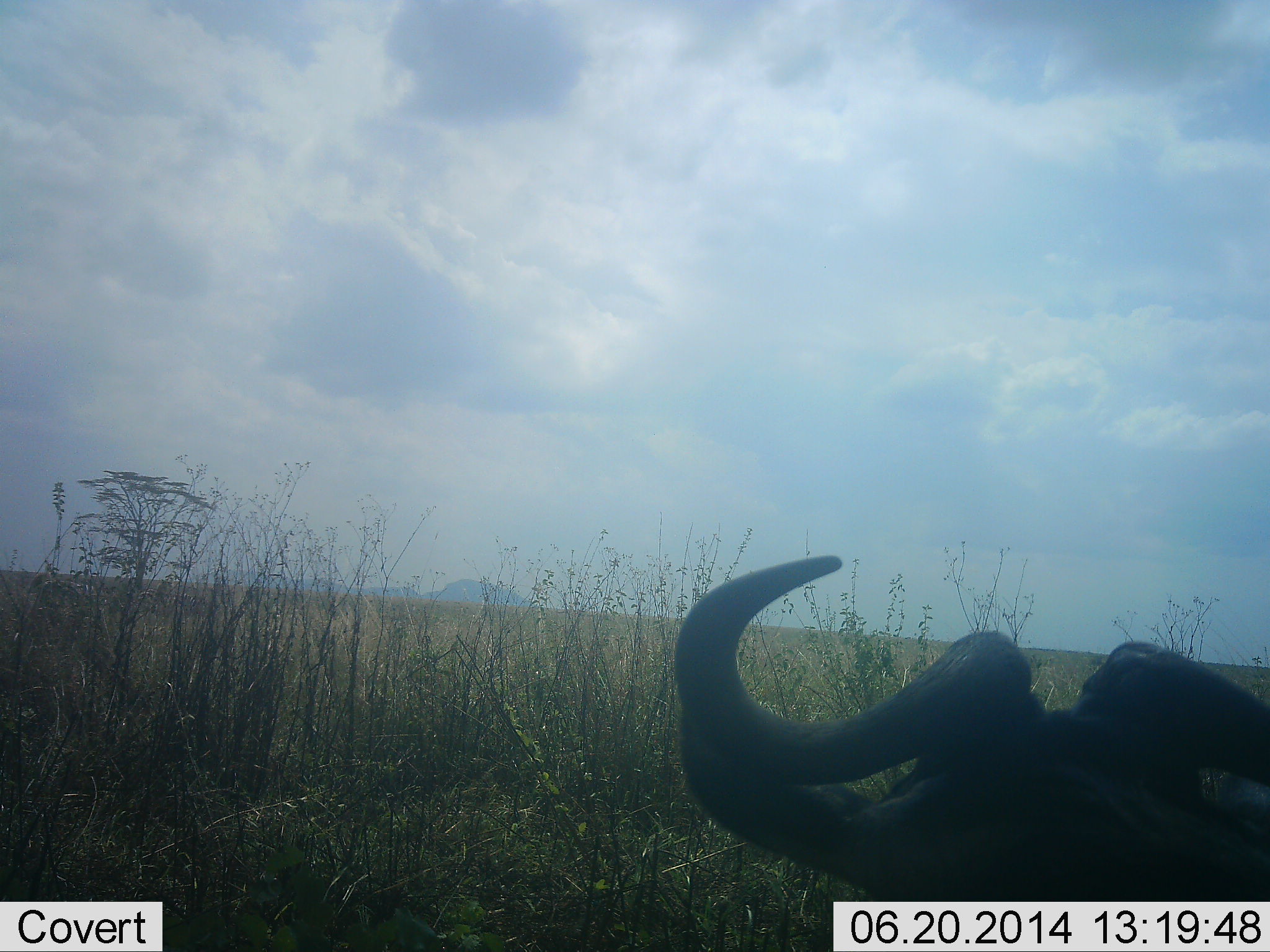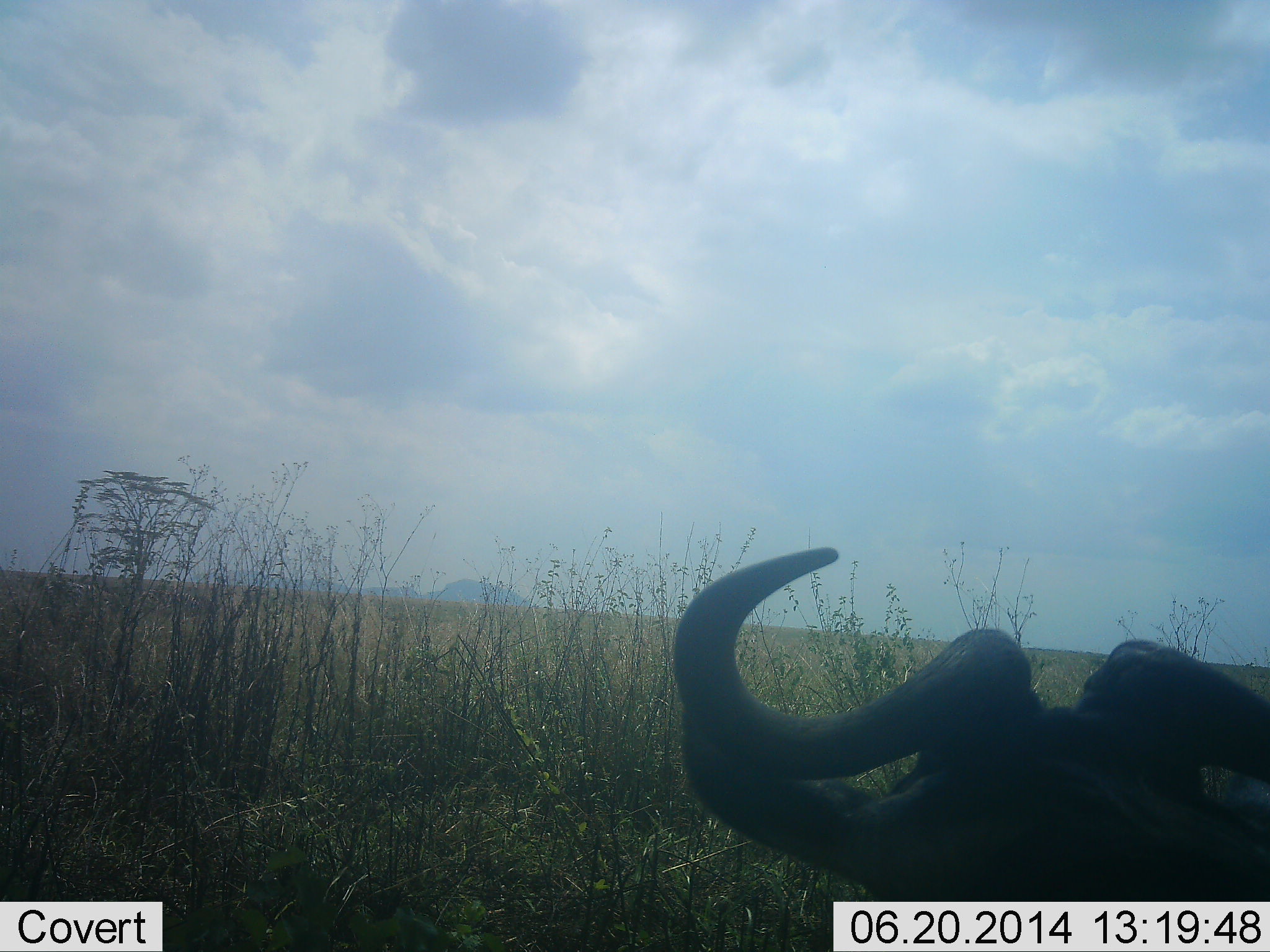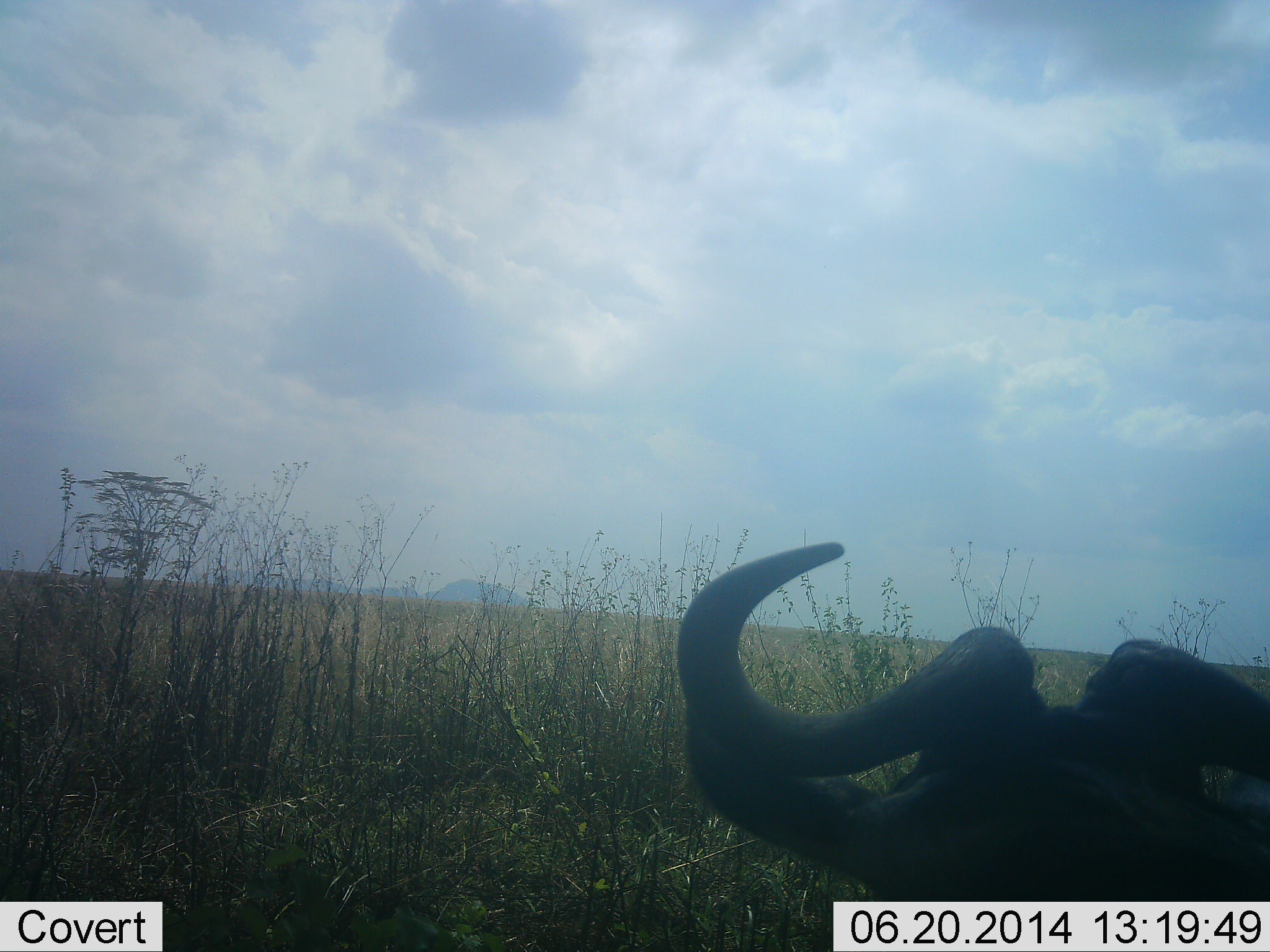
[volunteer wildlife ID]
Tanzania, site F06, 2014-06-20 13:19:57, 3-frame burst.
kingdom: Animalia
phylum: Chordata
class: Mammalia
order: Artiodactyla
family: Bovidae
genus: Connochaetes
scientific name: Connochaetes taurinus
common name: blue wildebeest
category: wildebeest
Wildebeest (blue wildebeest) (Connochaetes taurinus), count 1. Behavior (volunteer vote fractions): standing 20%, resting 80%, moving 0%, interacting 0%. Young present (vote fraction): 0%. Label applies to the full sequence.